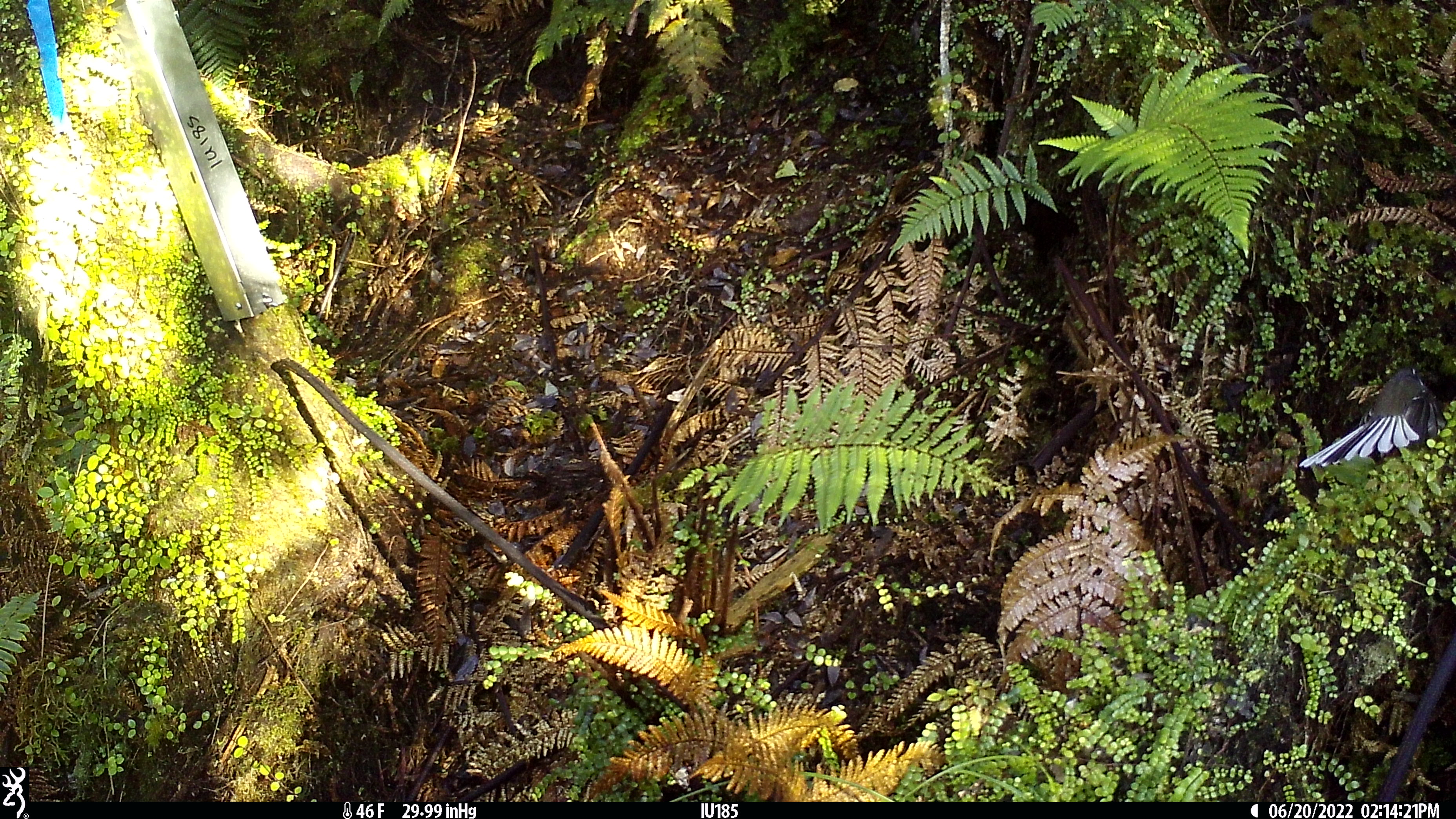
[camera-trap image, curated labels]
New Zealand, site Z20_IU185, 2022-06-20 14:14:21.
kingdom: Animalia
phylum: Chordata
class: Aves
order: Passeriformes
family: Rhipiduridae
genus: Rhipidura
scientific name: Rhipidura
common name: fantails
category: fantail